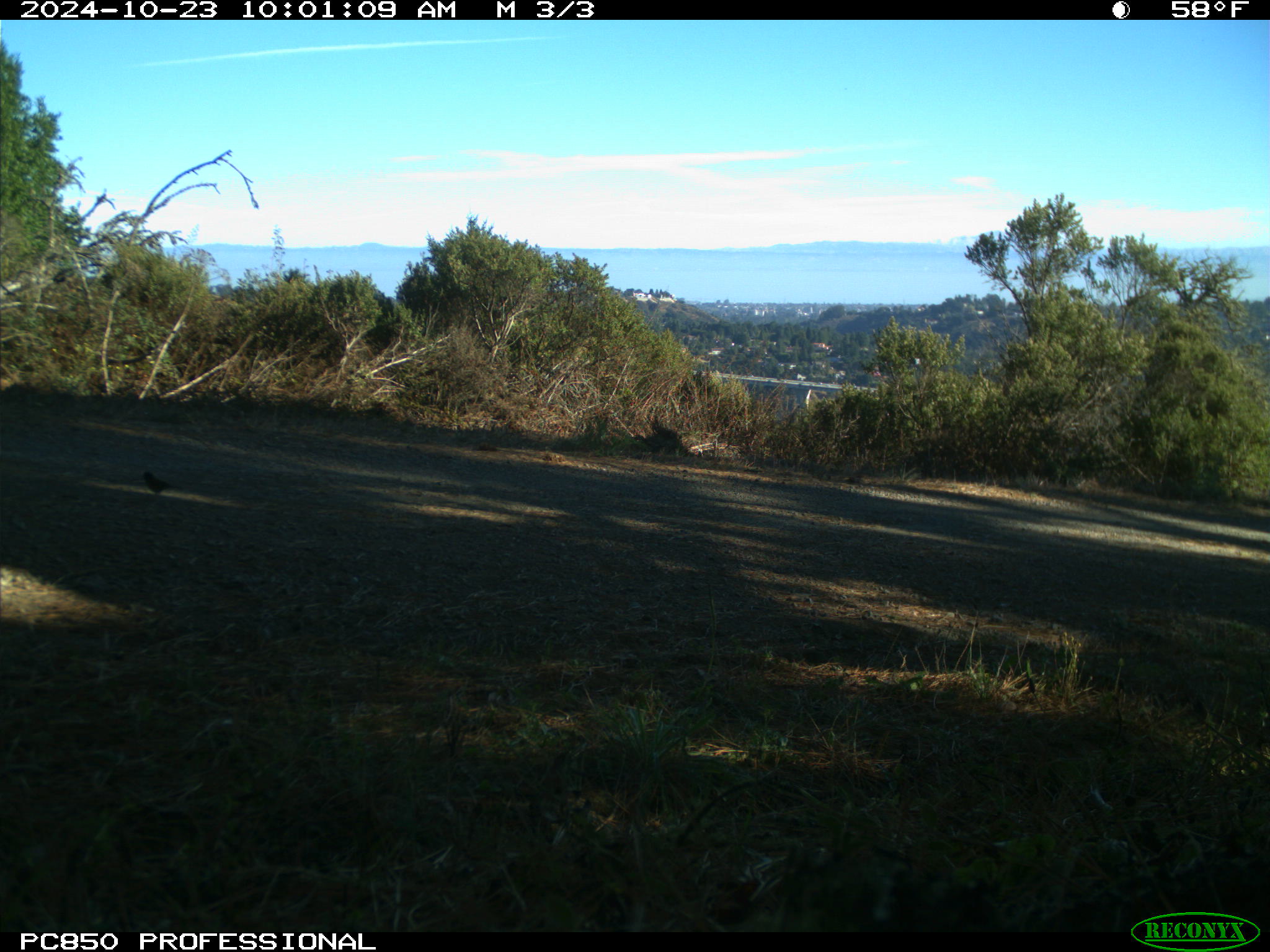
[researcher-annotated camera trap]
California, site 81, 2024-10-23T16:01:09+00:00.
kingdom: Animalia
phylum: Chordata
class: Aves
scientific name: Aves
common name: bird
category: unknown bird